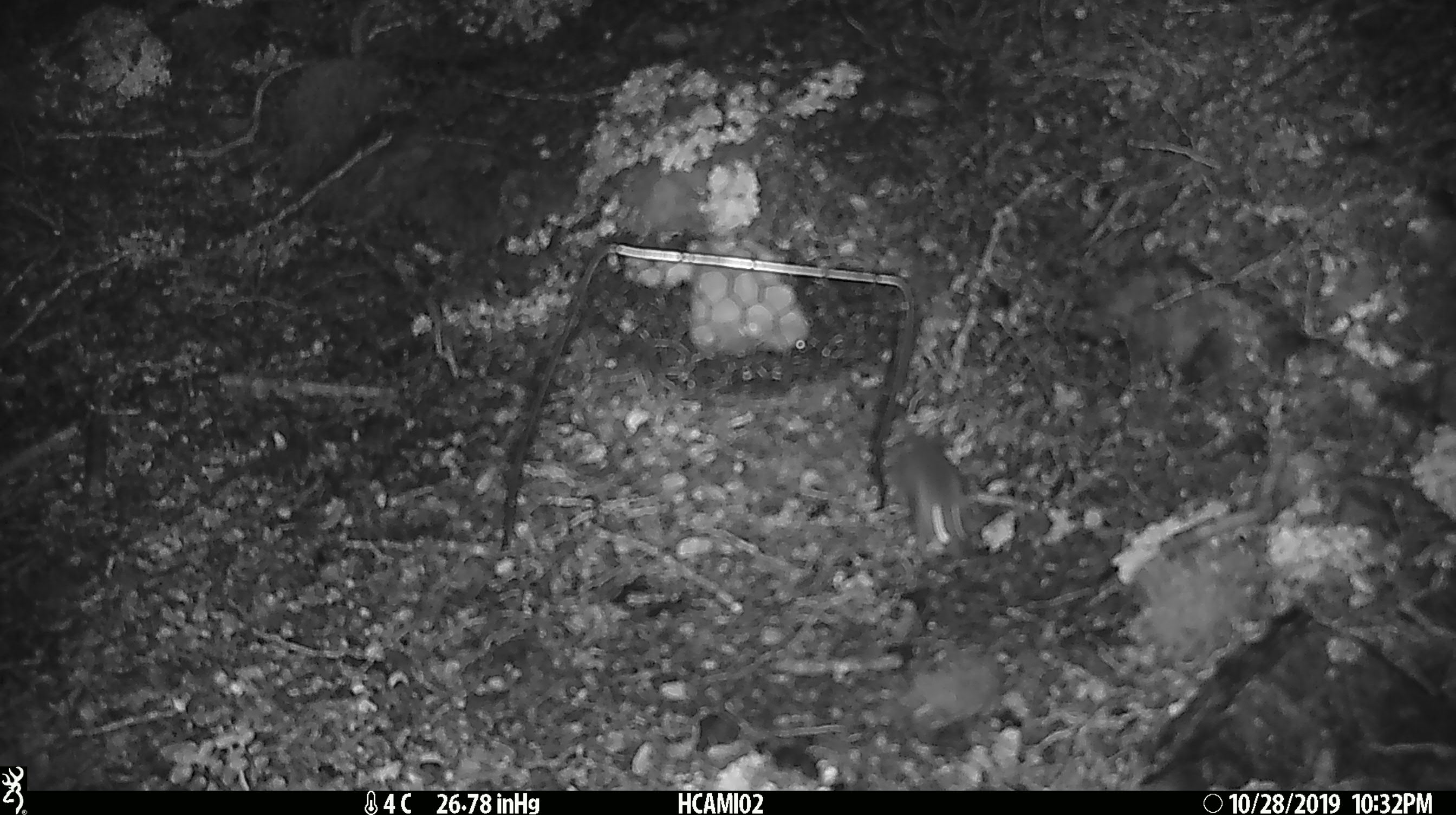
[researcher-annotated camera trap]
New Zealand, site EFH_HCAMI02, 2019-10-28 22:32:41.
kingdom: Animalia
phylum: Chordata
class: Mammalia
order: Rodentia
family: Muridae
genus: Mus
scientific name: Mus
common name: mouse